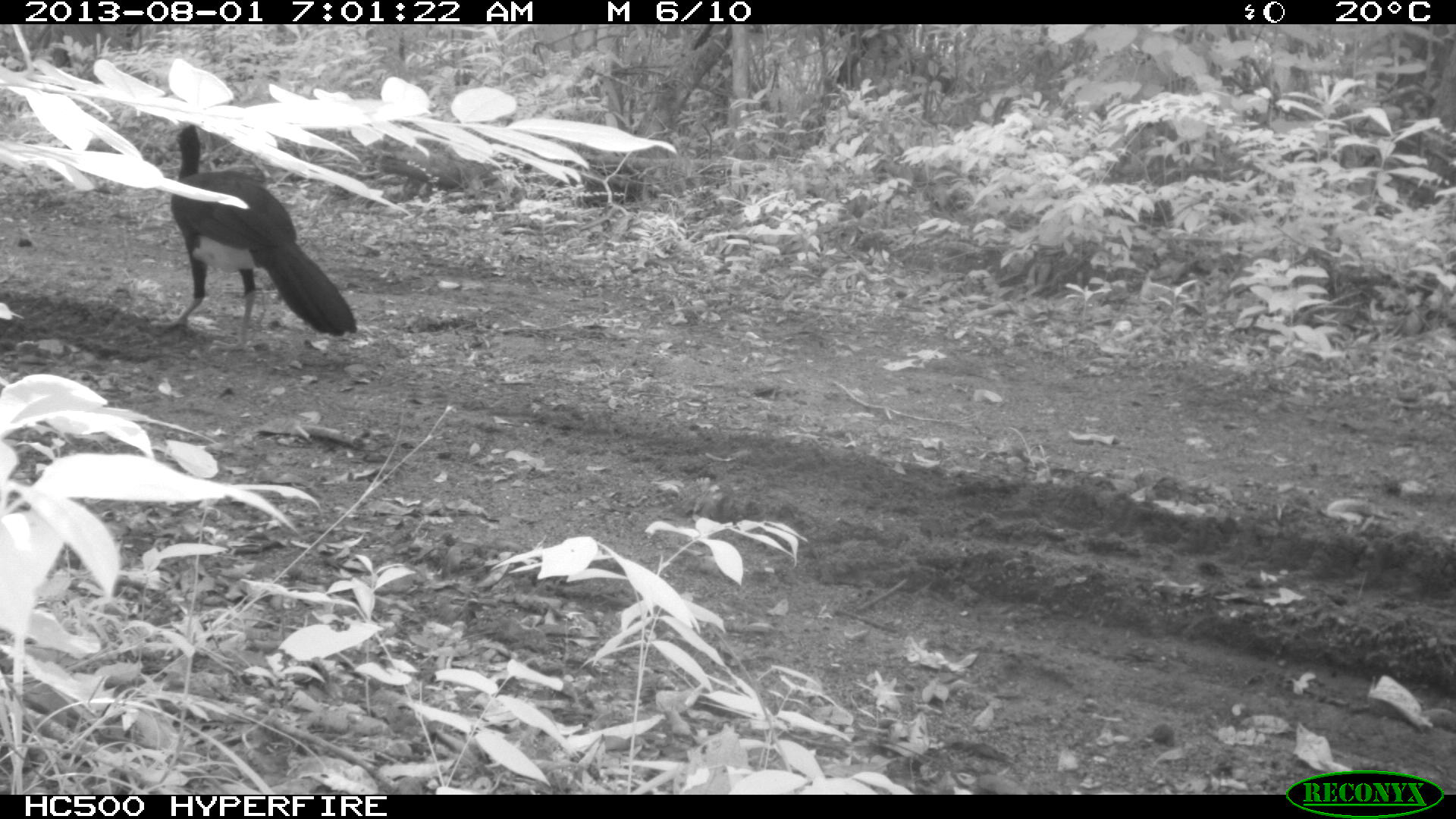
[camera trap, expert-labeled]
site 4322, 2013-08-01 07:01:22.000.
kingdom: Animalia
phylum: Chordata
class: Aves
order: Galliformes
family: Cracidae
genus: Crax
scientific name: Crax rubra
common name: great curassow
Crax rubra (great curassow), count 1, sex male.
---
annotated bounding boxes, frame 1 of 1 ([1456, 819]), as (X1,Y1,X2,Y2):
crax rubra: (152,119,358,355)